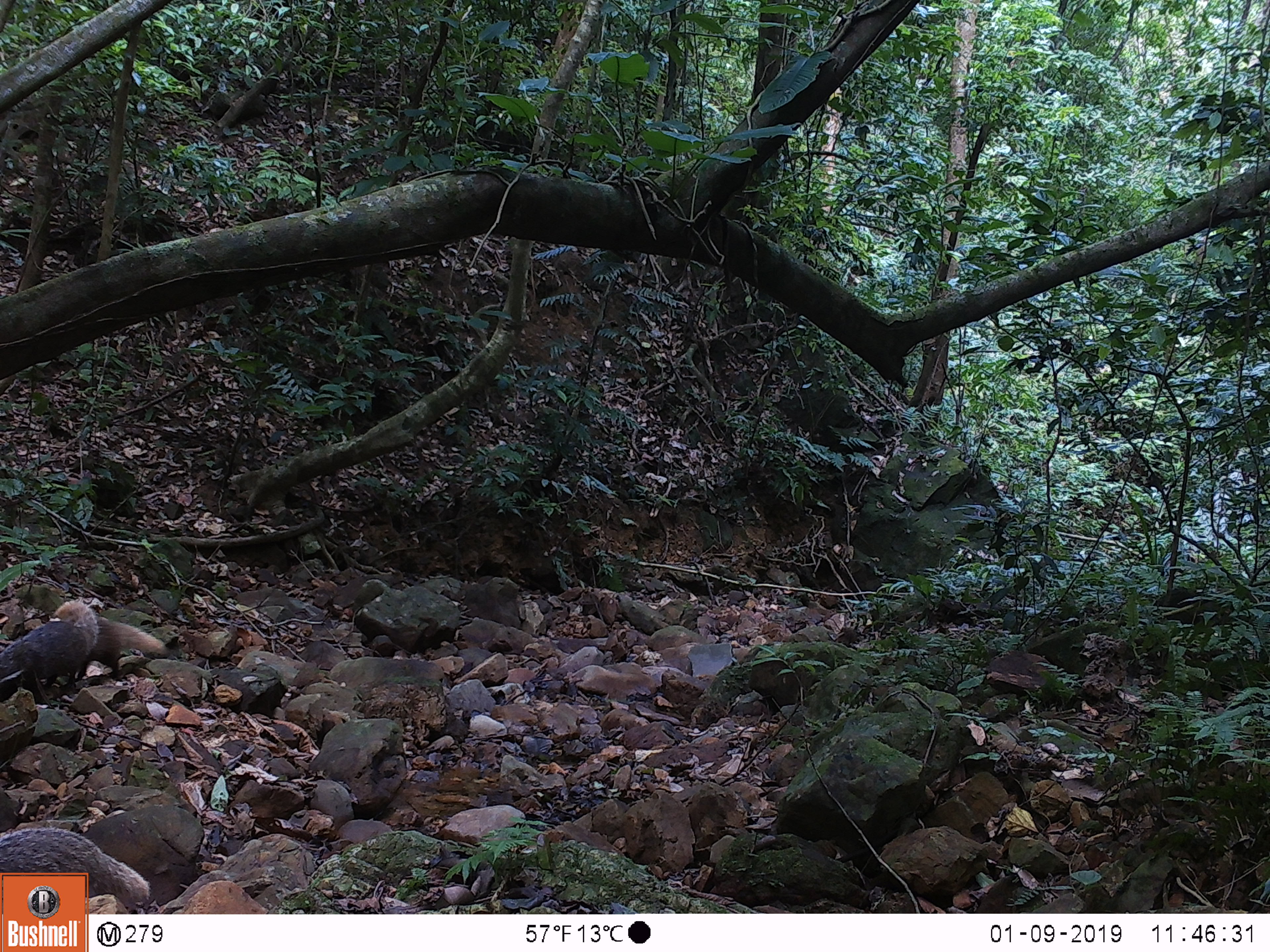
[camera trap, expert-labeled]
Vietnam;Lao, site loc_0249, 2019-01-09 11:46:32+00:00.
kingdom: Animalia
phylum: Chordata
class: Mammalia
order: Carnivora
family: Herpestidae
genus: Urva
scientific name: Urva urva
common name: crab-eating mongoose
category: crab eating mongoose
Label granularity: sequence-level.